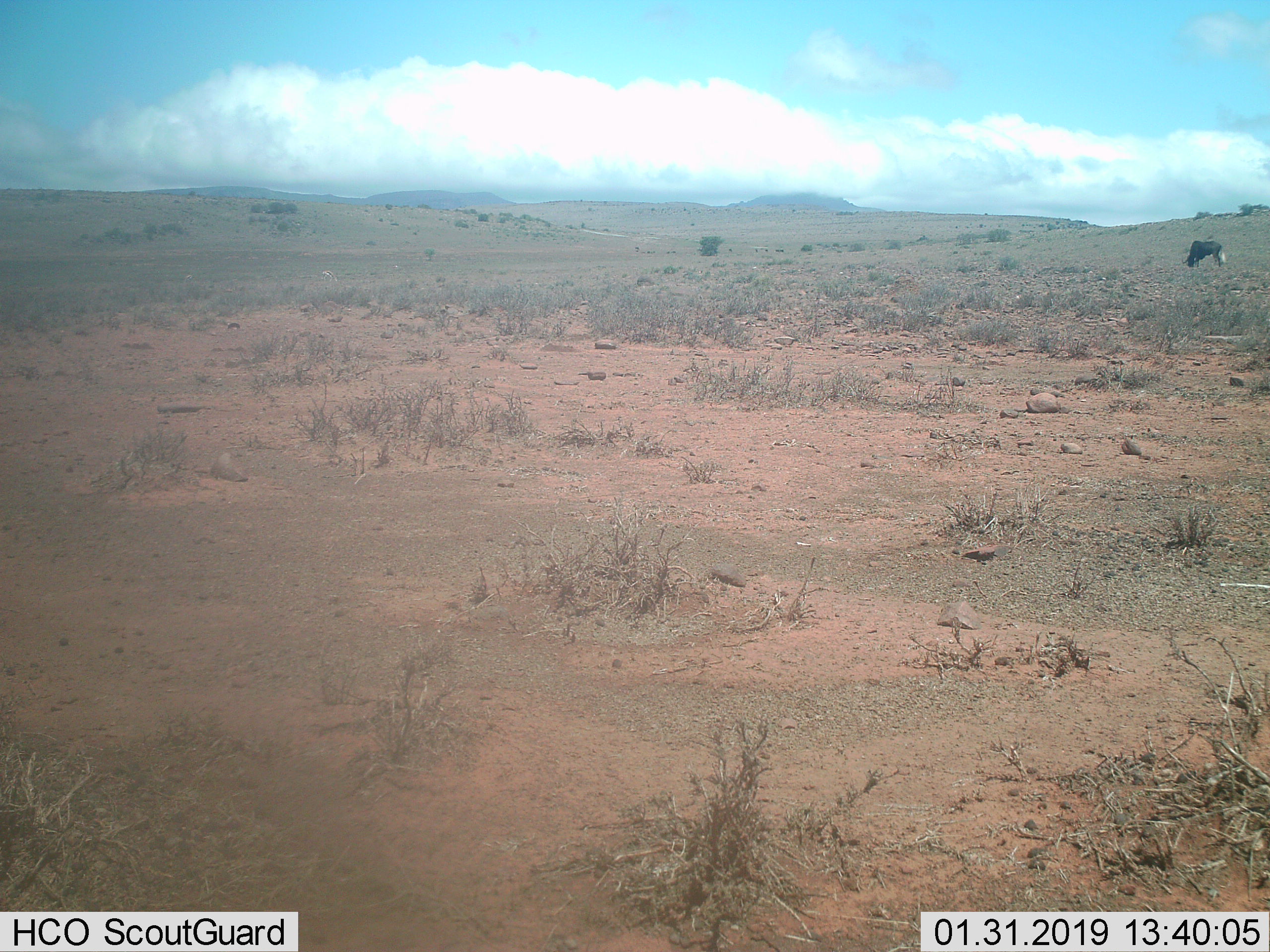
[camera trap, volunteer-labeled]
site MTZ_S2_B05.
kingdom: Animalia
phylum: Chordata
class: Mammalia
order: Artiodactyla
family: Bovidae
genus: Connochaetes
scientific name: Connochaetes gnou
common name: black wildebeest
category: wildebeestblack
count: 1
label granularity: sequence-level